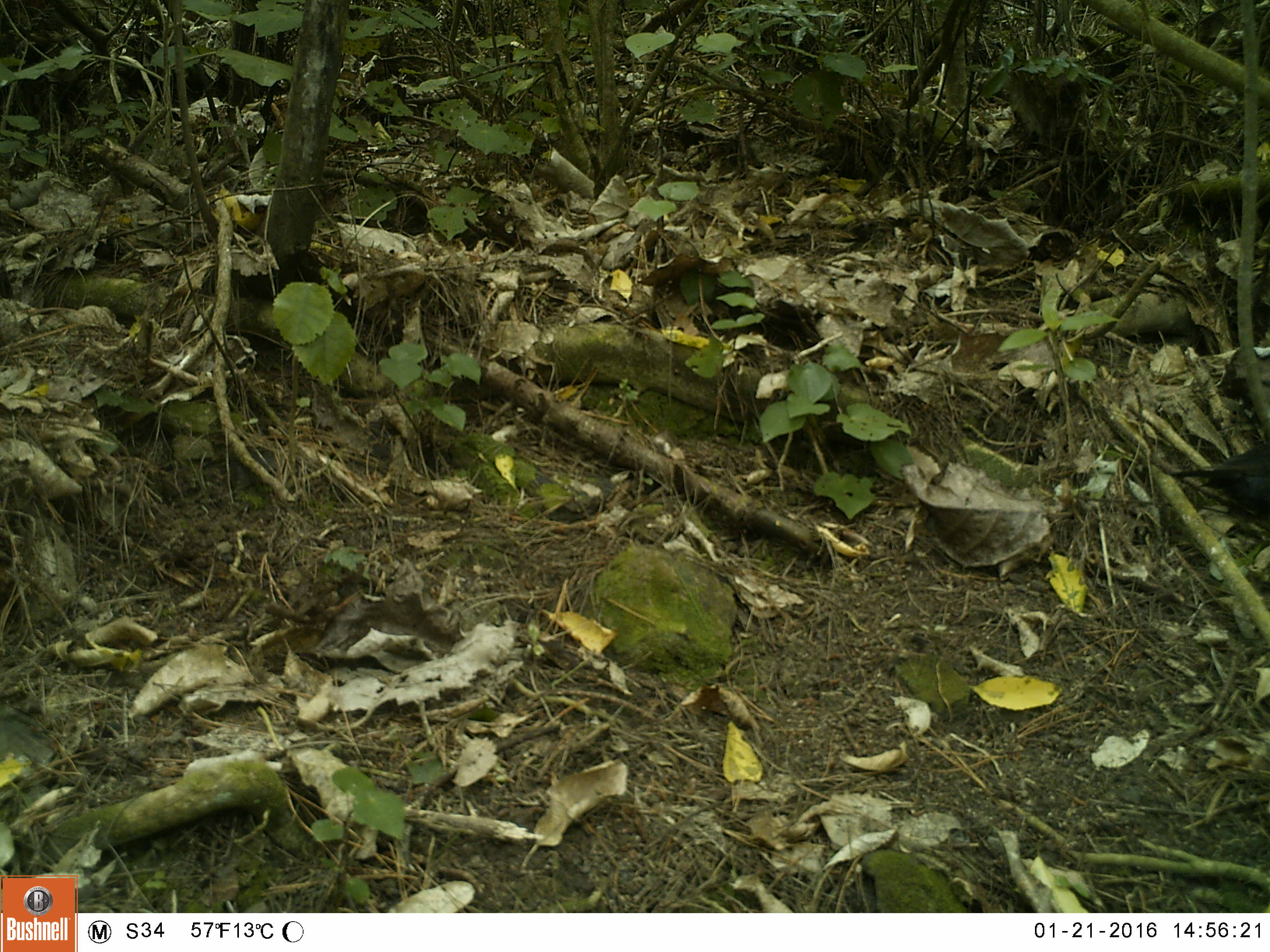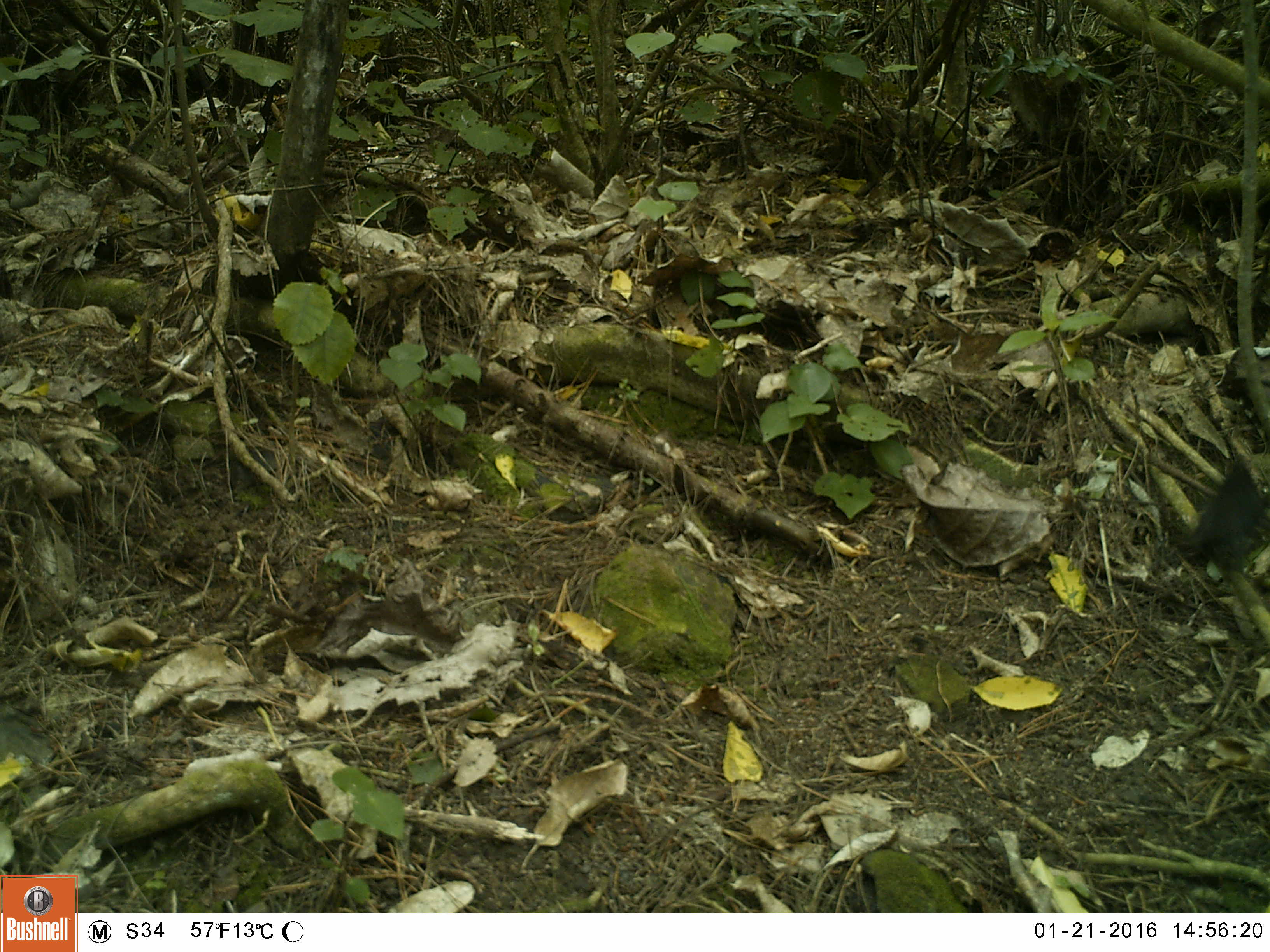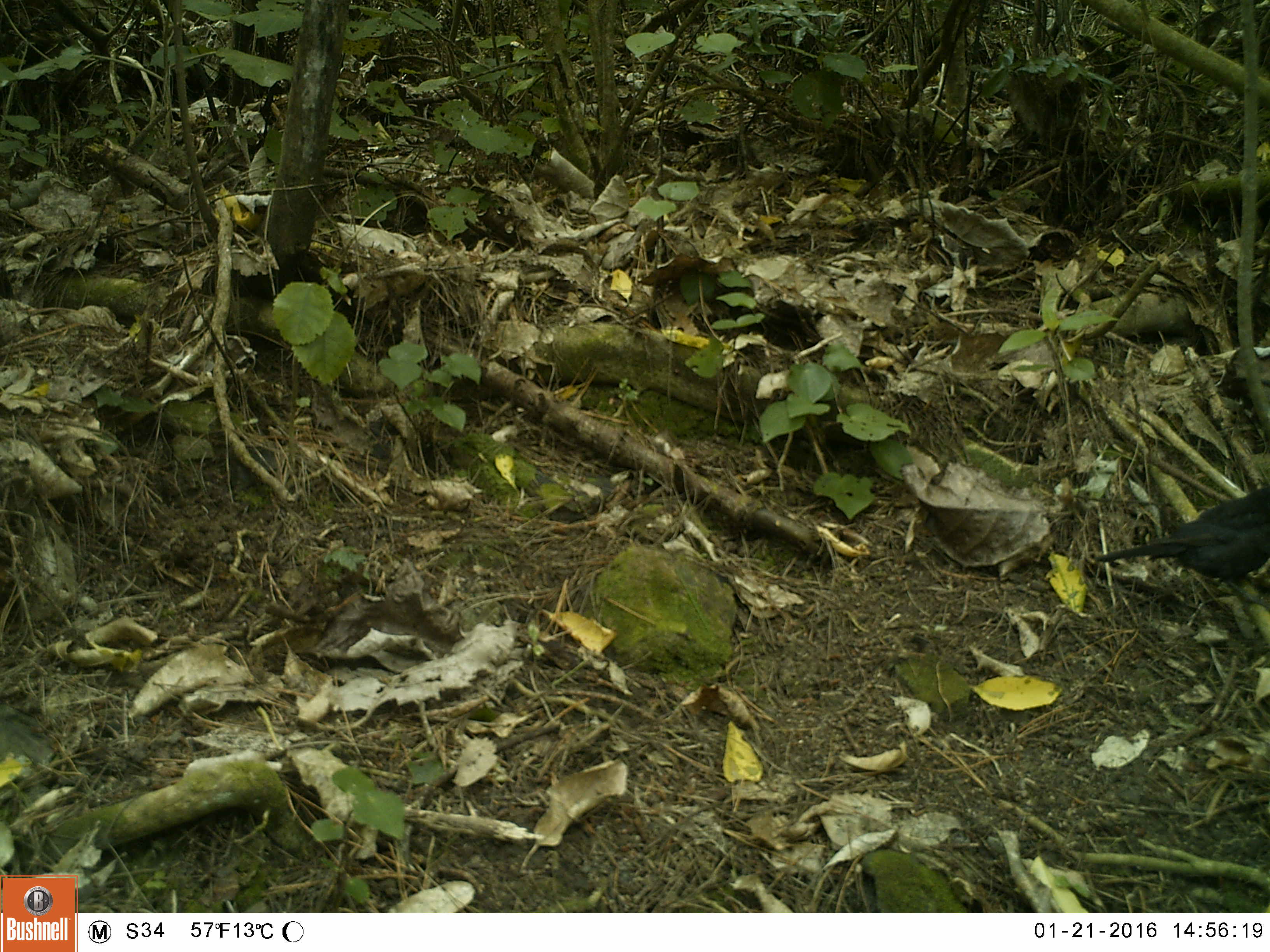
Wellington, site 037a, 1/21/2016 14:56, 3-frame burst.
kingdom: Animalia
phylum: Chordata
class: Aves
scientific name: Aves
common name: bird